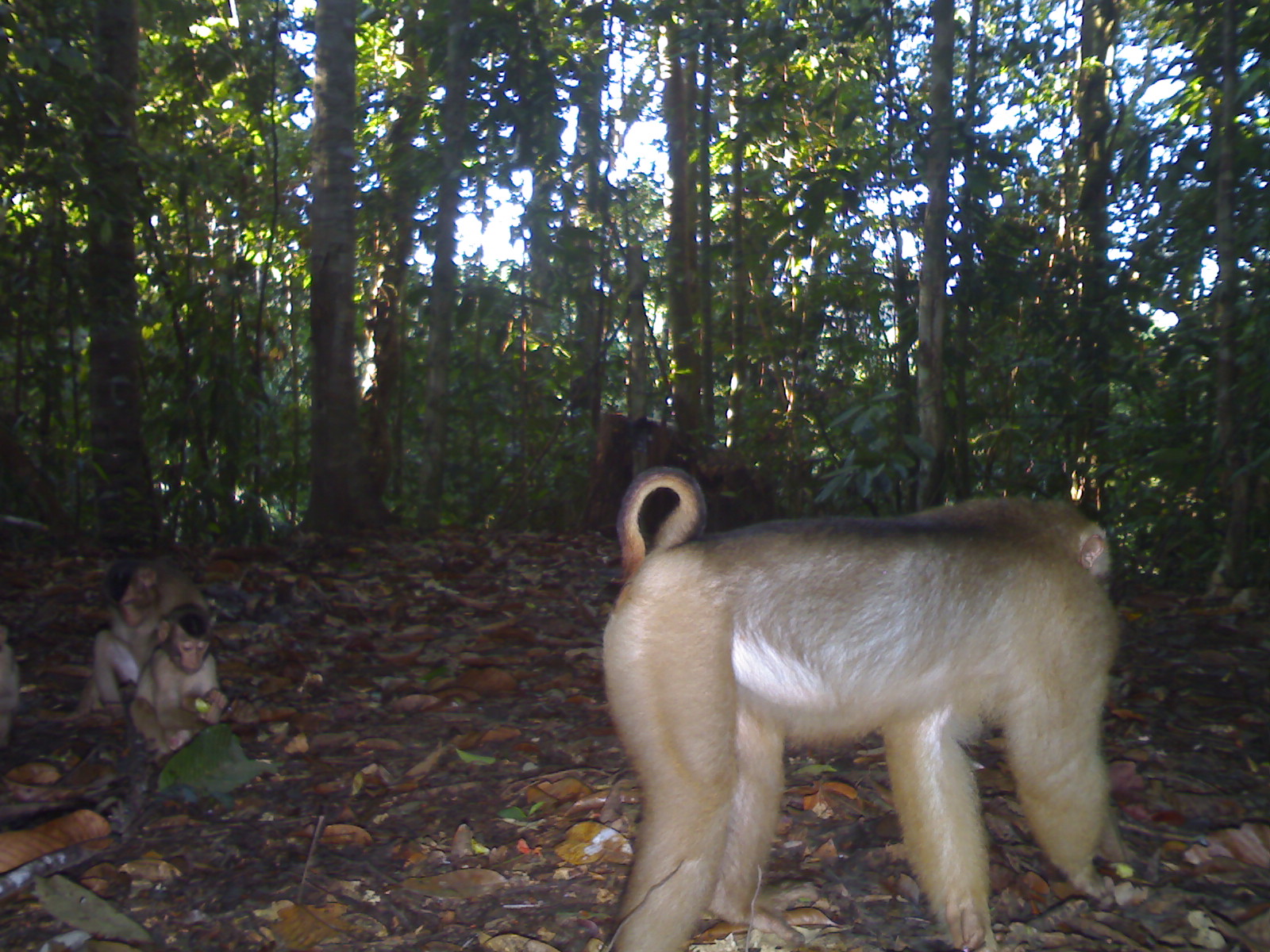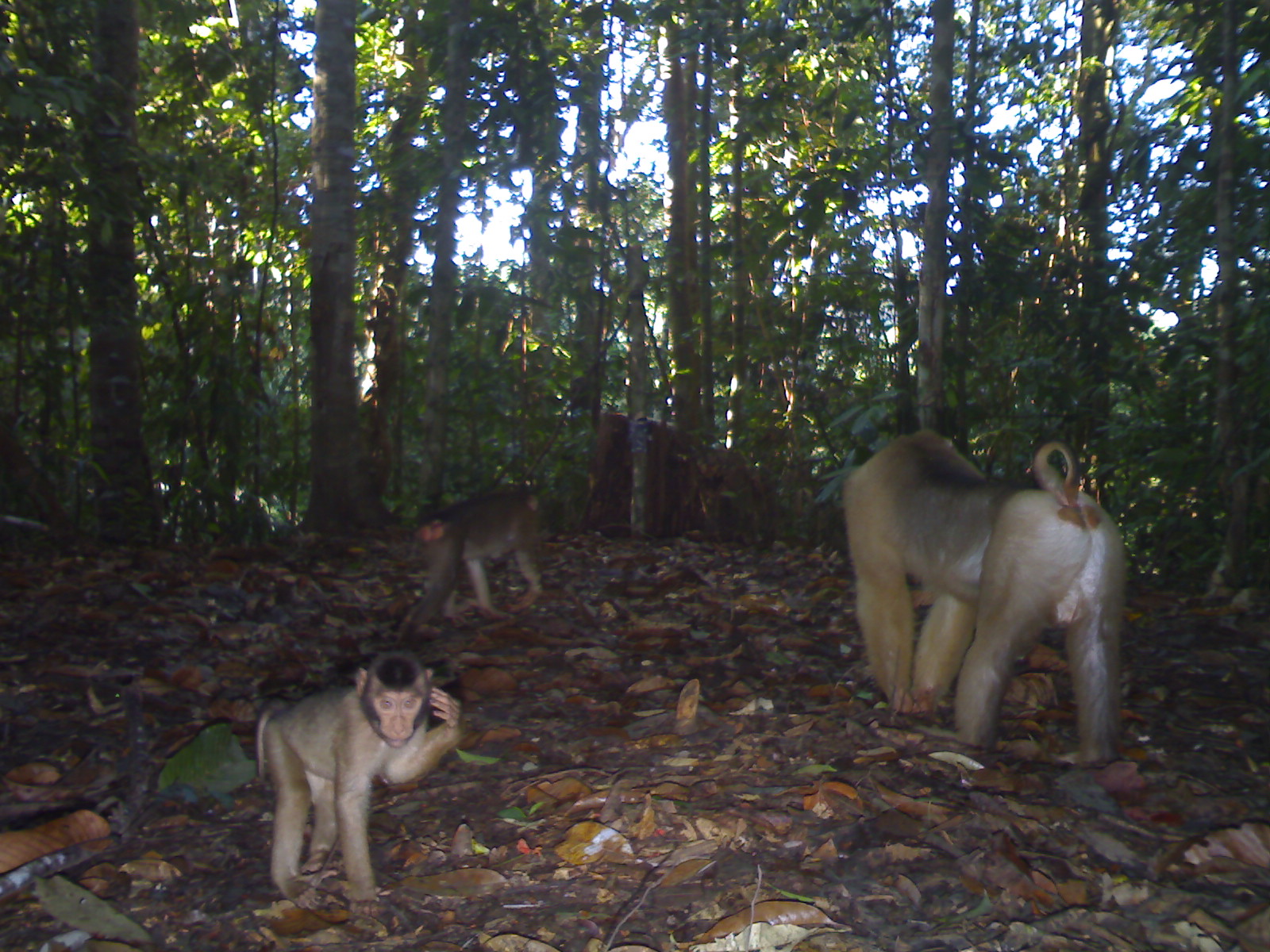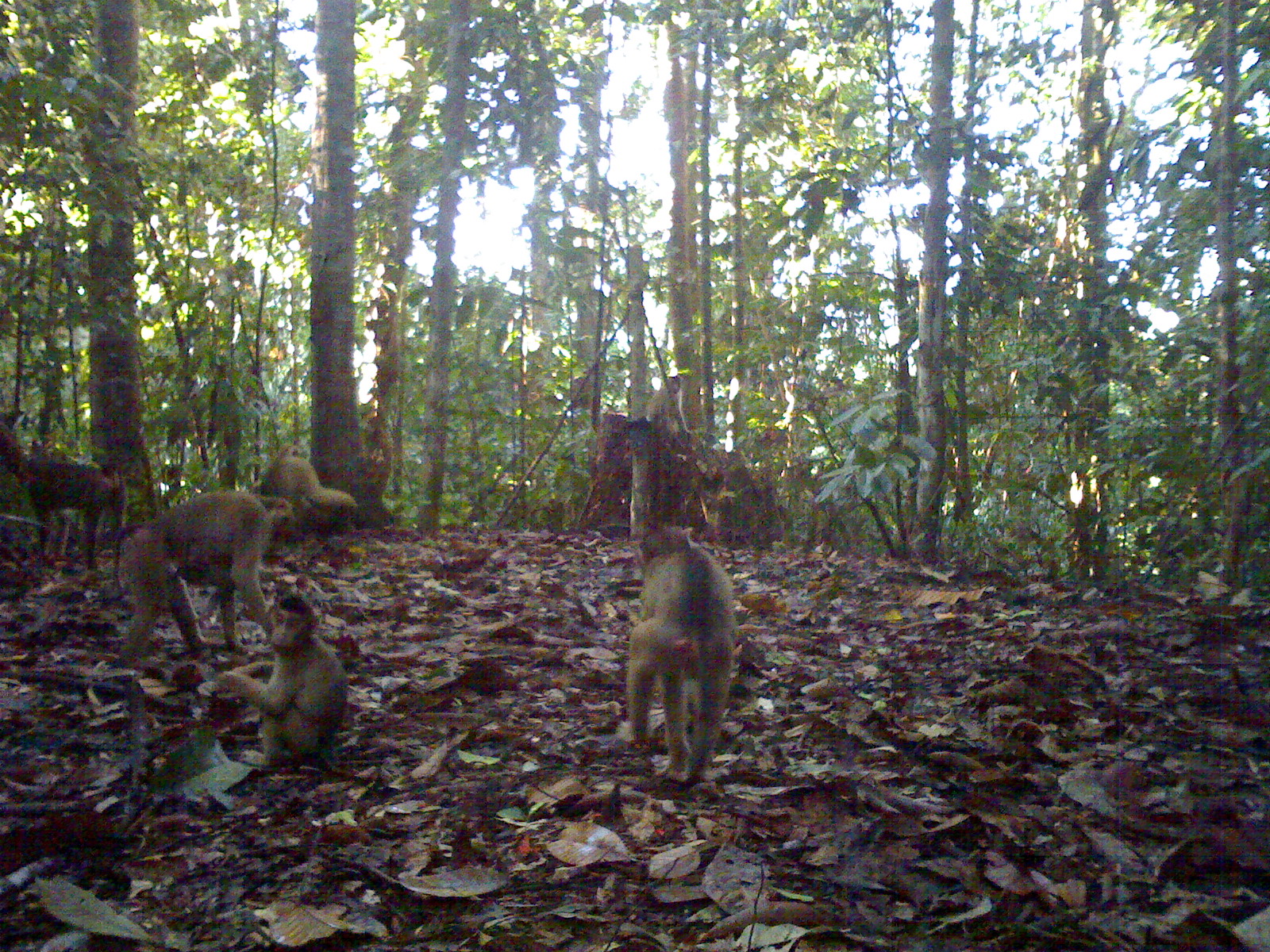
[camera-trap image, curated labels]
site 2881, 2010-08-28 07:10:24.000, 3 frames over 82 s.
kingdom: Animalia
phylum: Chordata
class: Mammalia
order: Primates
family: Cercopithecidae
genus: Macaca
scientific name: Macaca nemestrina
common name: southern pig-tailed macaque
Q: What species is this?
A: Macaca nemestrina (southern pig-tailed macaque).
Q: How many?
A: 4.